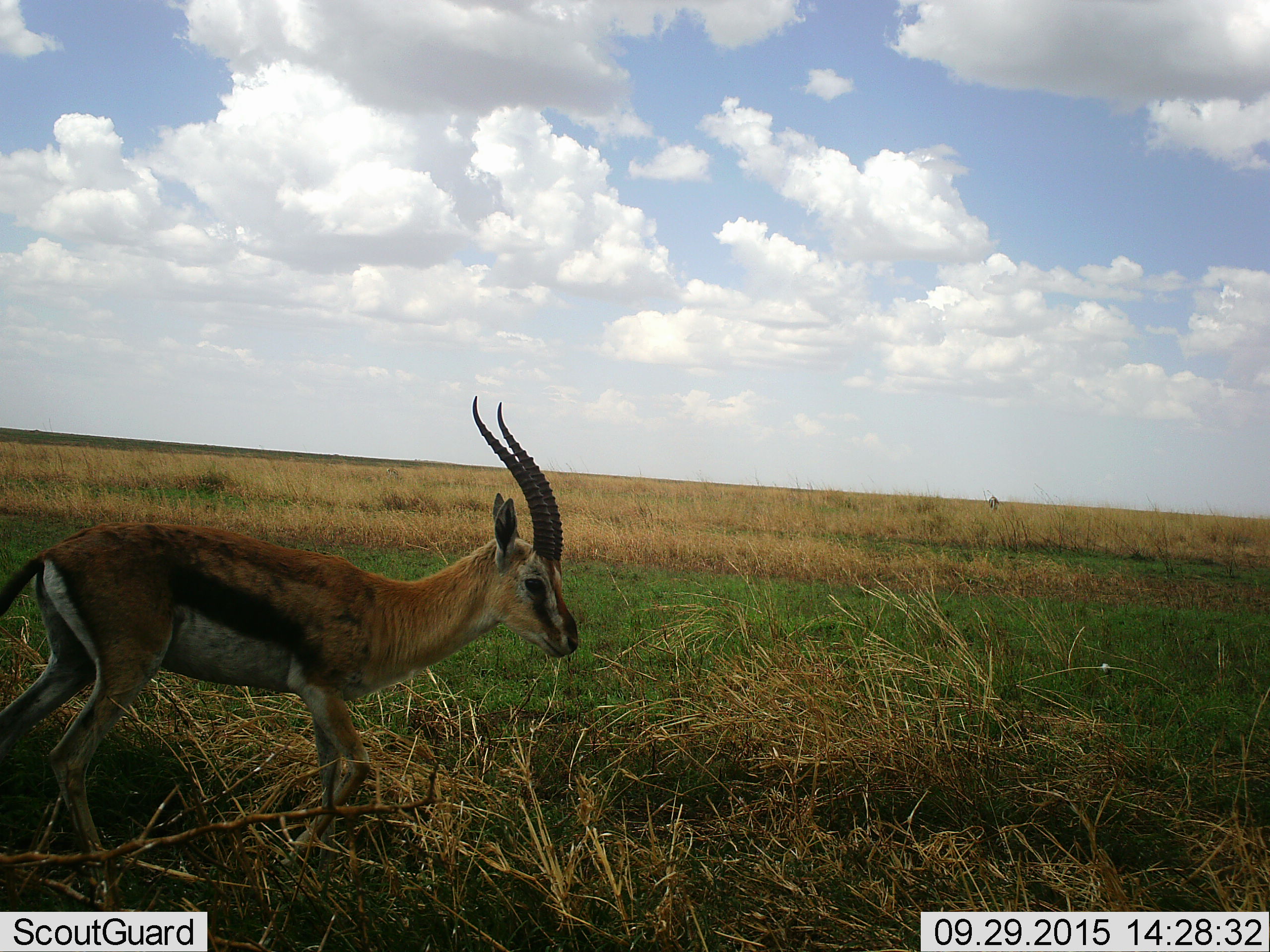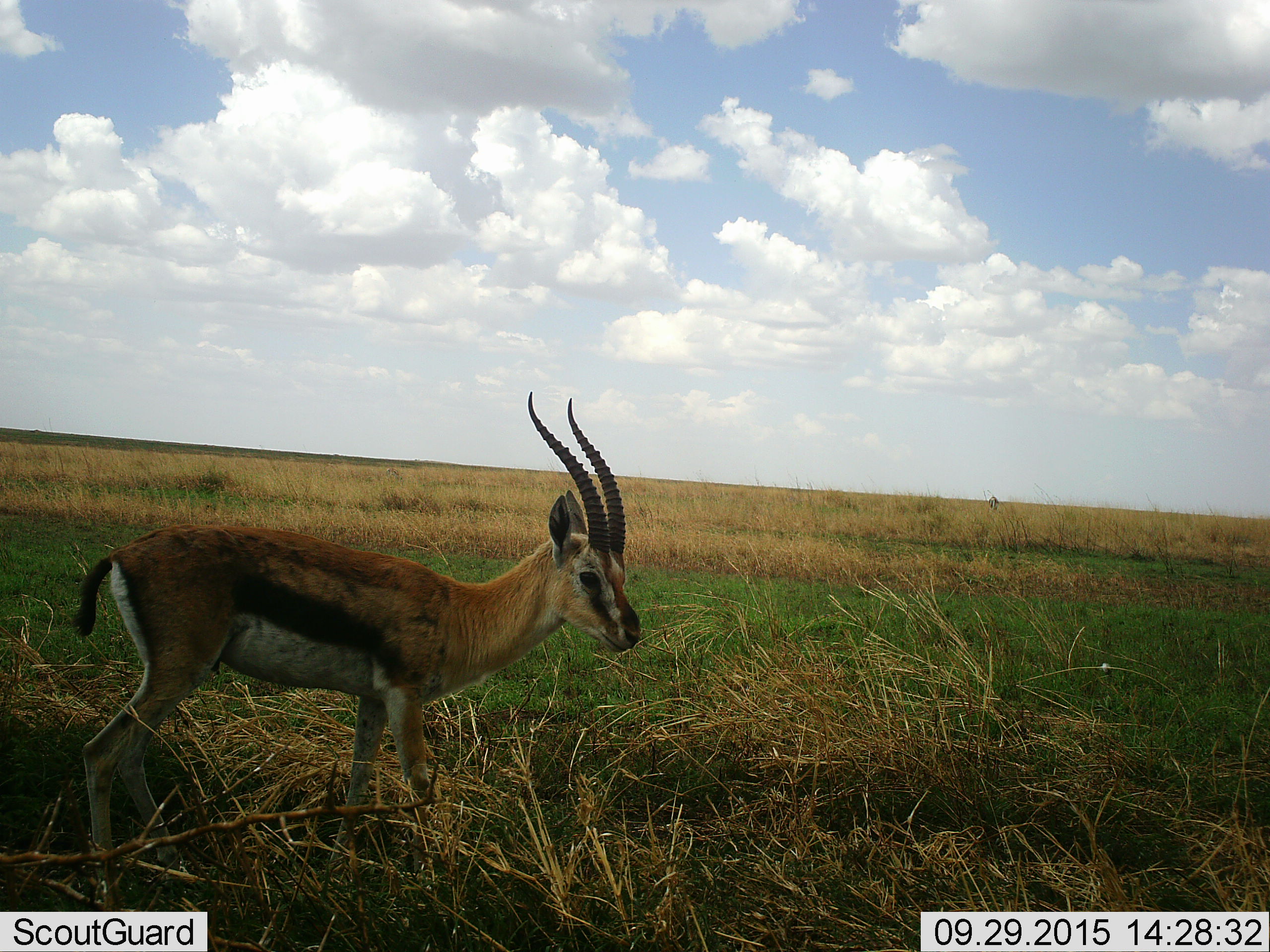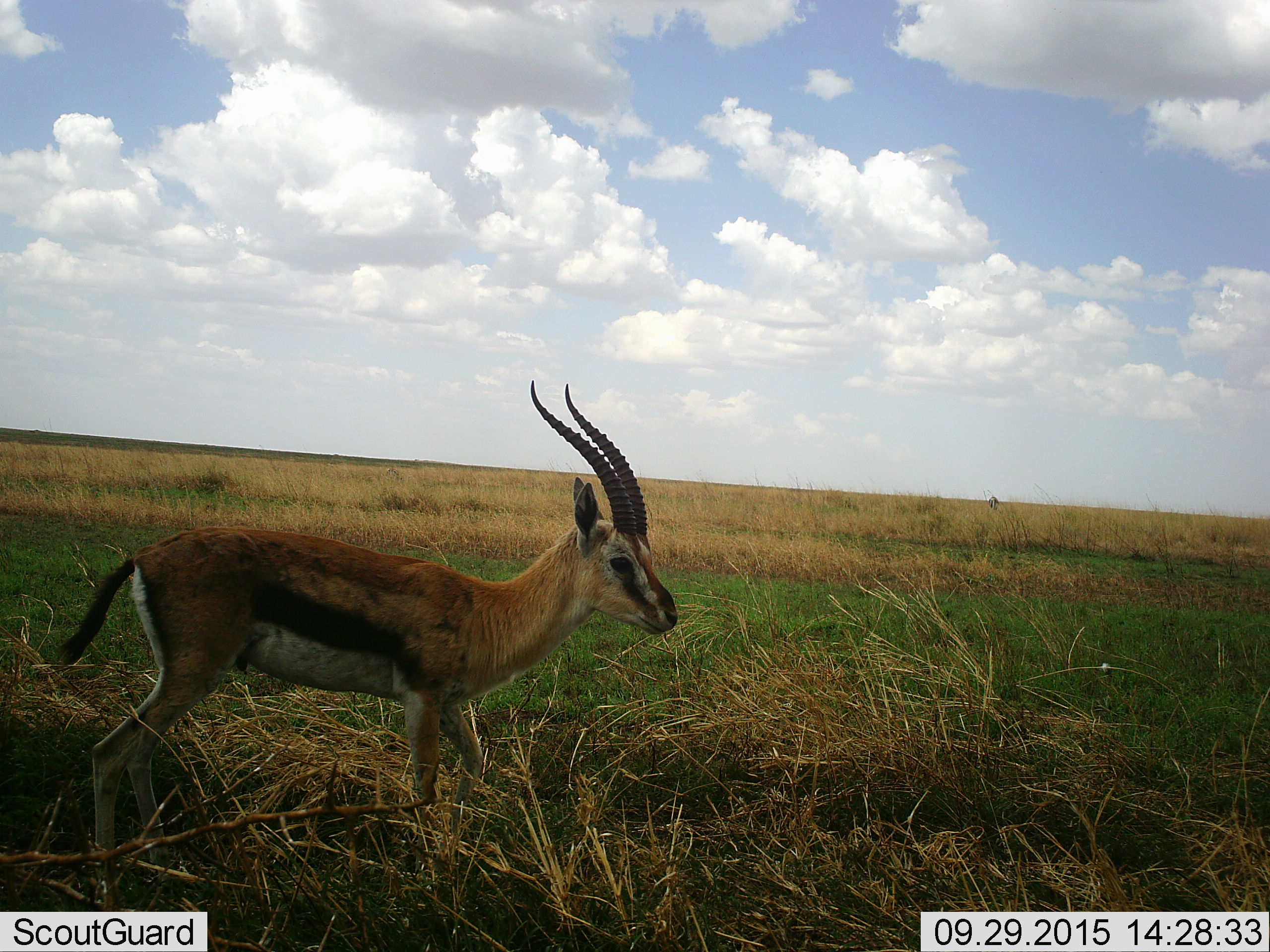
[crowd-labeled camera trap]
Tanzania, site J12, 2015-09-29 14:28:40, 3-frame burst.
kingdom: Animalia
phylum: Chordata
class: Mammalia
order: Artiodactyla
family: Bovidae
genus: Eudorcas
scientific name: Eudorcas thomsonii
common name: thomson's gazelle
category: gazellethomsons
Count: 1.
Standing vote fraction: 57%.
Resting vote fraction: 0%.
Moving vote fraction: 57%.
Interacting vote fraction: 0%.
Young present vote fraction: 0%.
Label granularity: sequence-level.